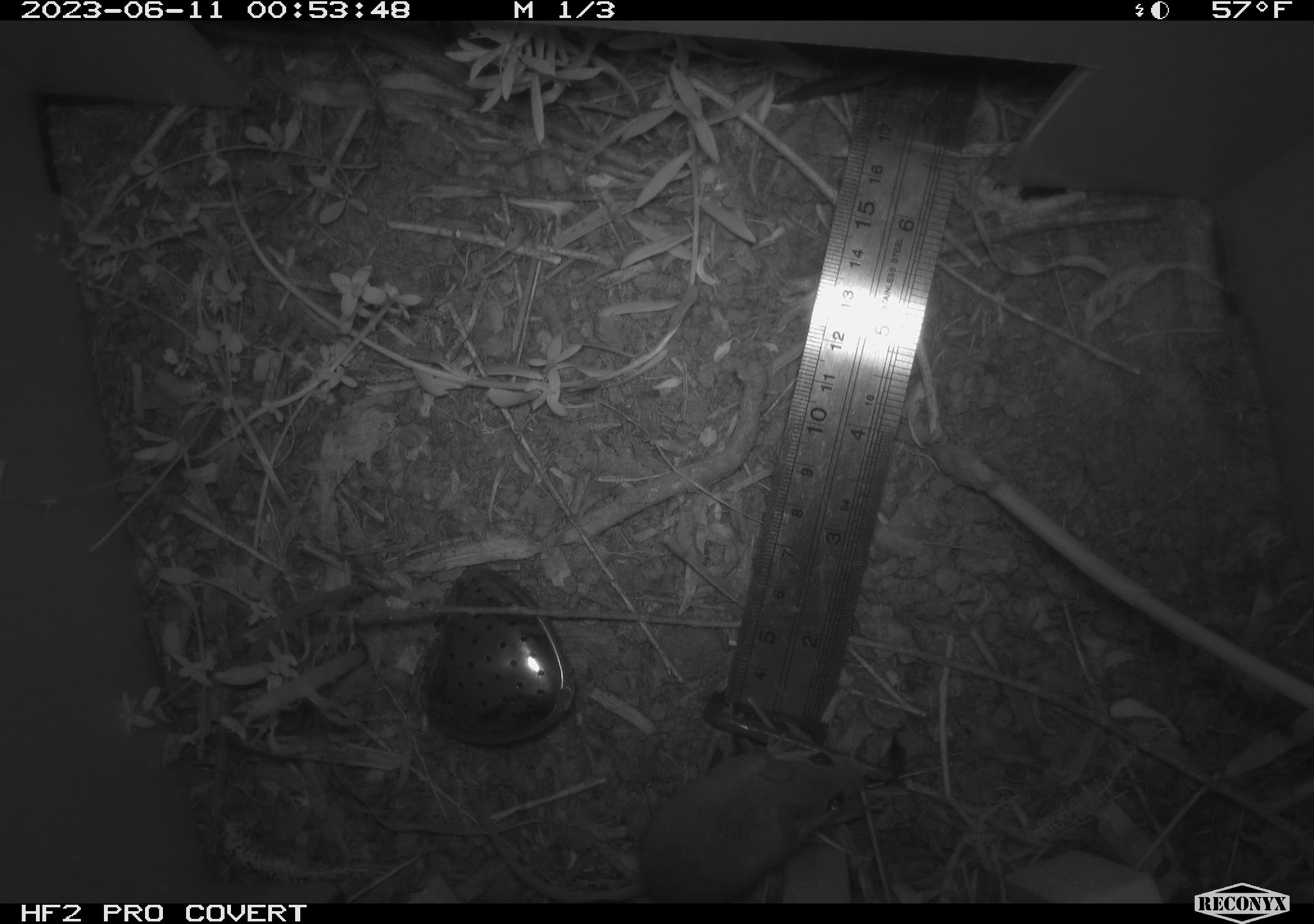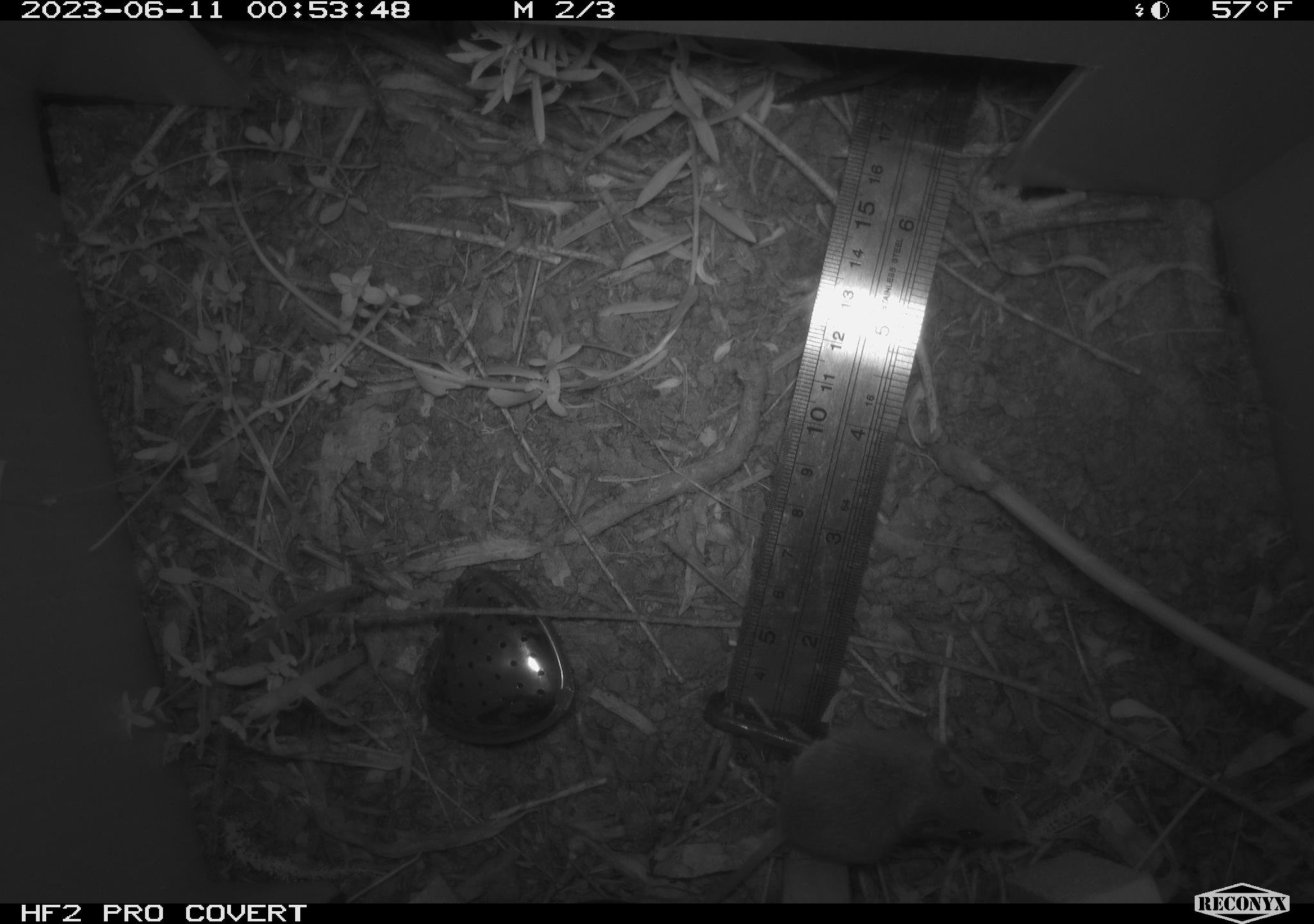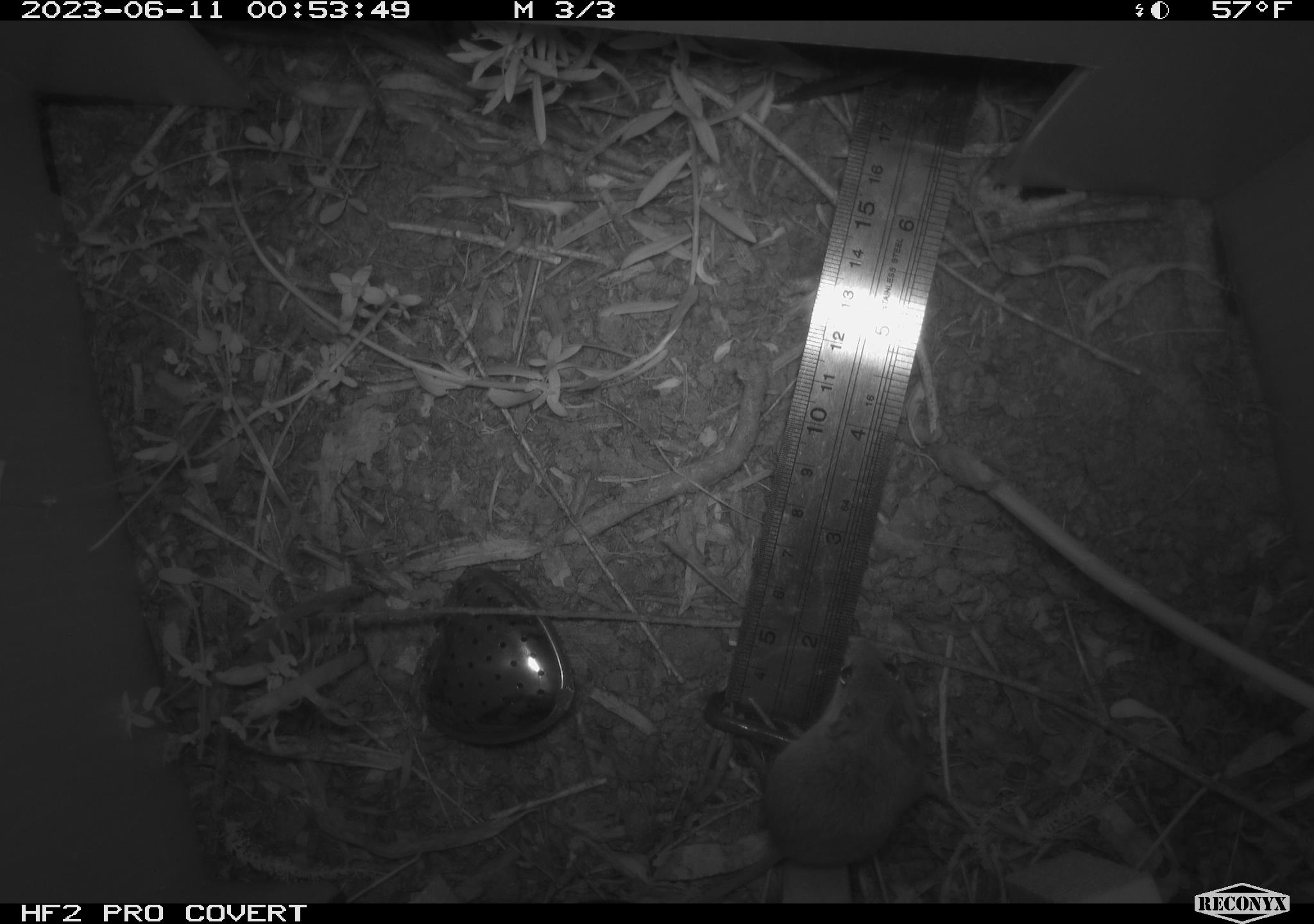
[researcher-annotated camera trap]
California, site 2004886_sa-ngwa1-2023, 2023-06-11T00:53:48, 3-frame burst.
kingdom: Animalia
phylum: Chordata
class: Mammalia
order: Rodentia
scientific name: Rodentia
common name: mouse species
Mouse species (Rodentia).